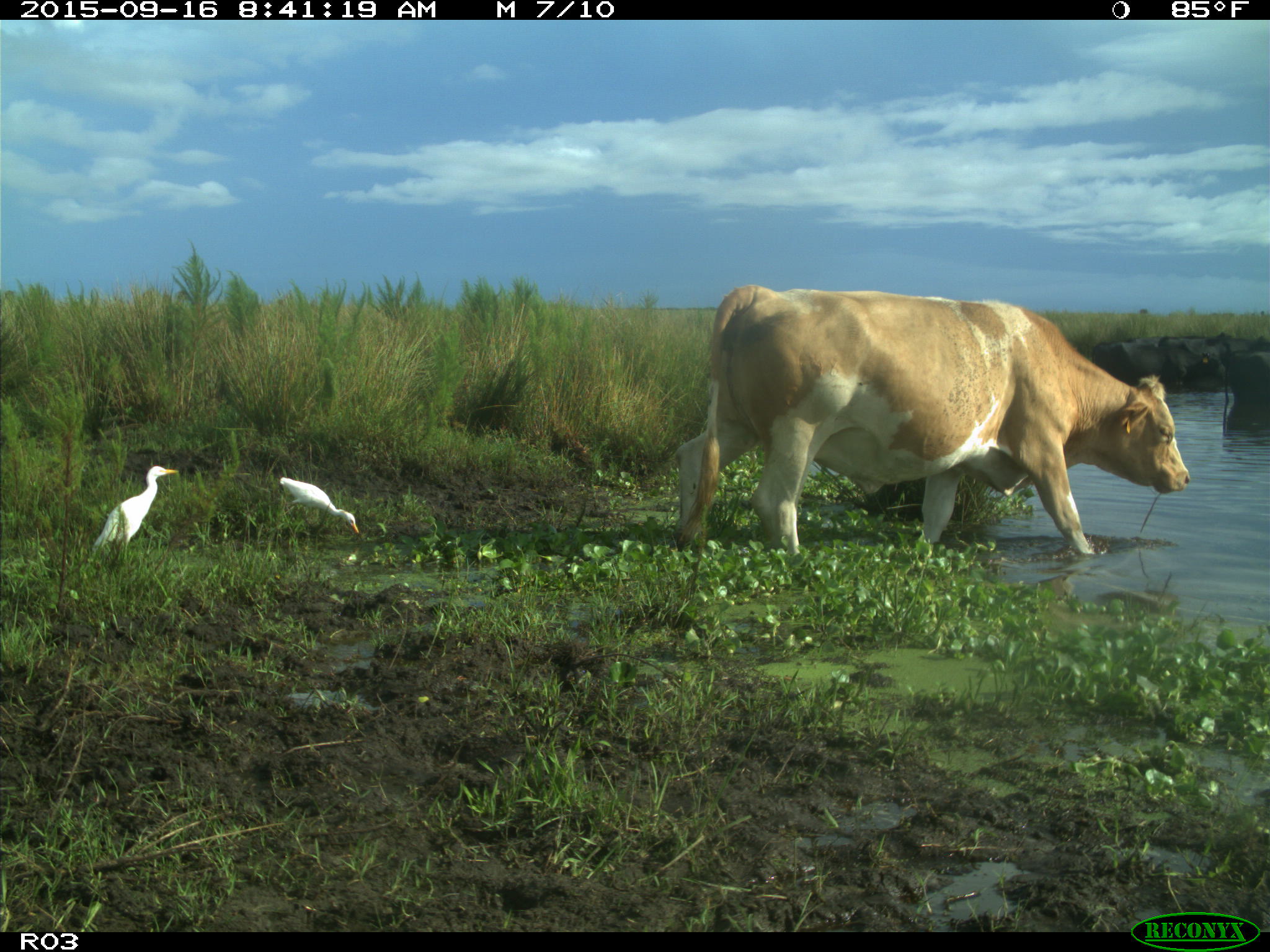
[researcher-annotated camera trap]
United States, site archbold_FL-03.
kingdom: Animalia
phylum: Chordata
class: Mammalia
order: Artiodactyla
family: Bovidae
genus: Bos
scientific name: Bos taurus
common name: domestic cow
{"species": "Bos taurus (domestic cow)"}